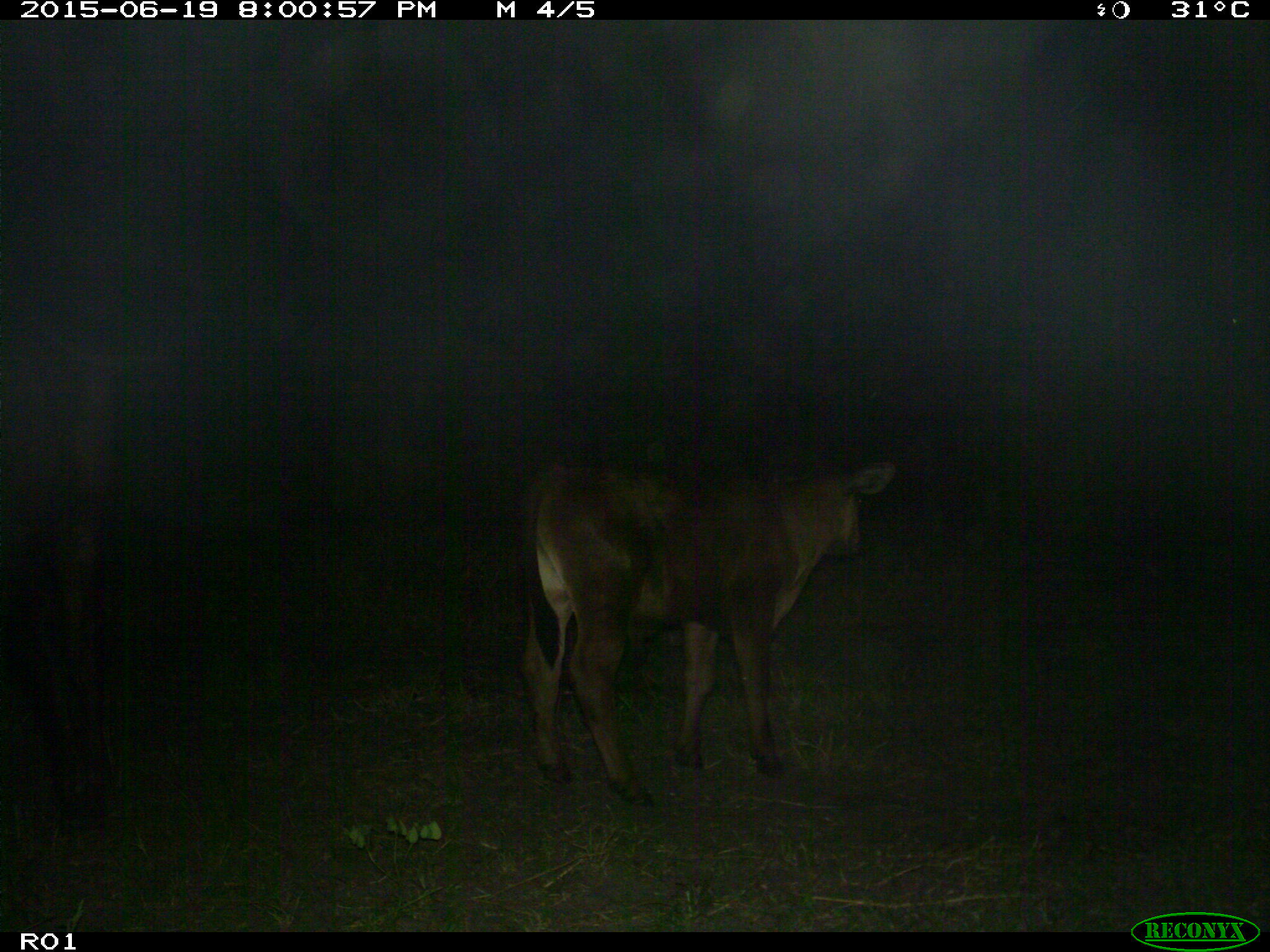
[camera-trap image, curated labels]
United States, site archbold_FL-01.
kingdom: Animalia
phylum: Chordata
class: Mammalia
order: Artiodactyla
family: Bovidae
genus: Bos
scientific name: Bos taurus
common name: domestic cow